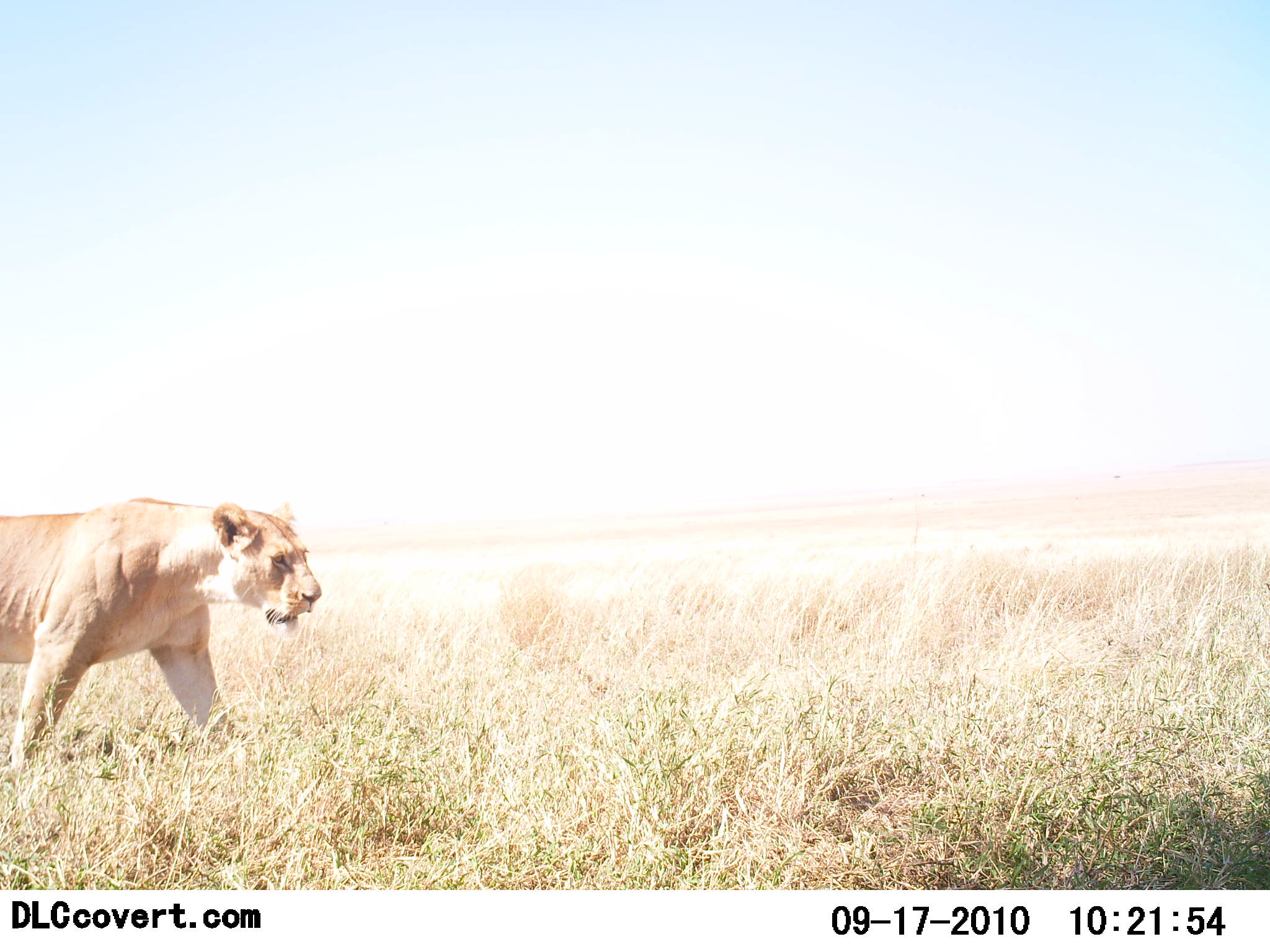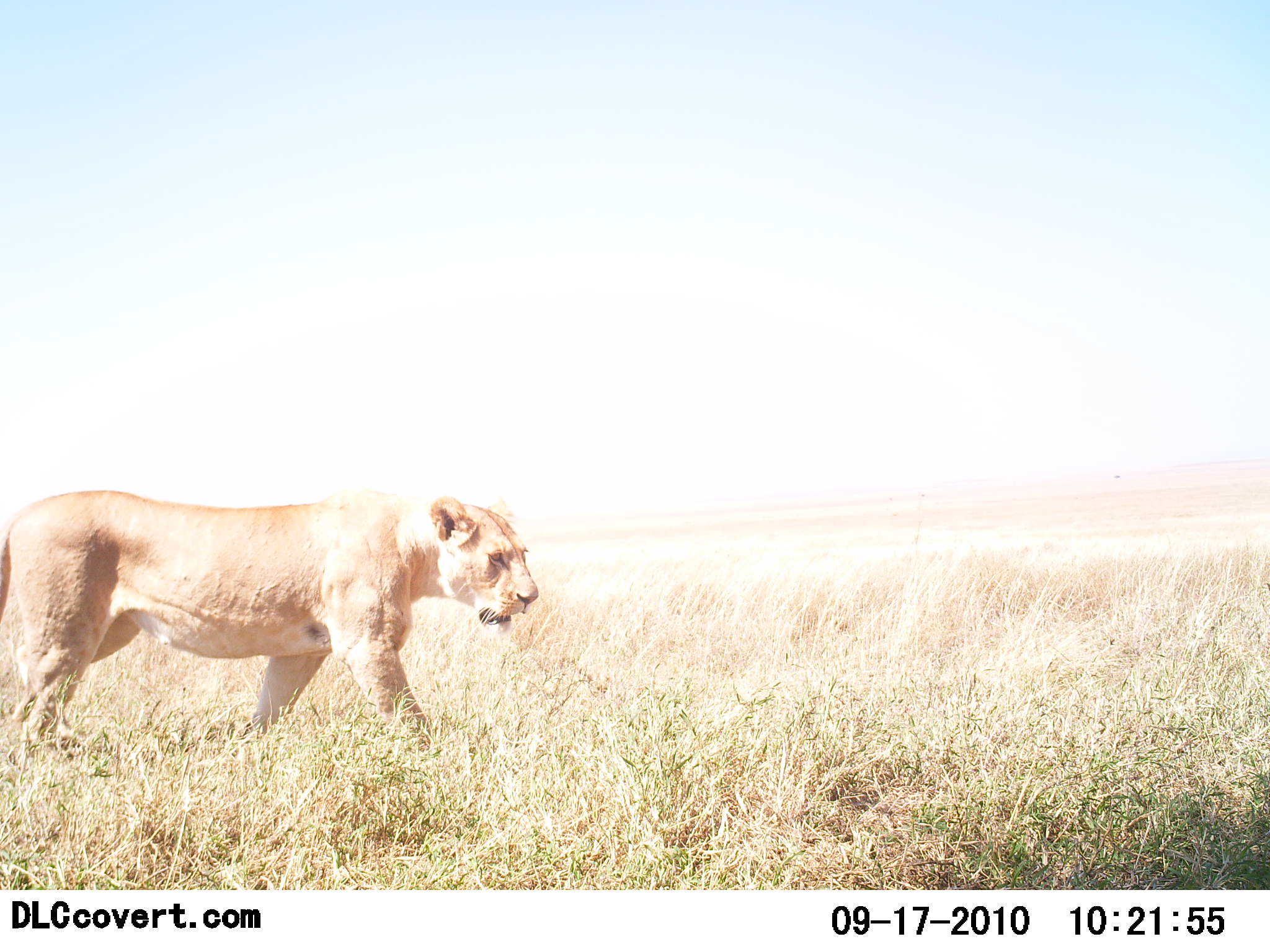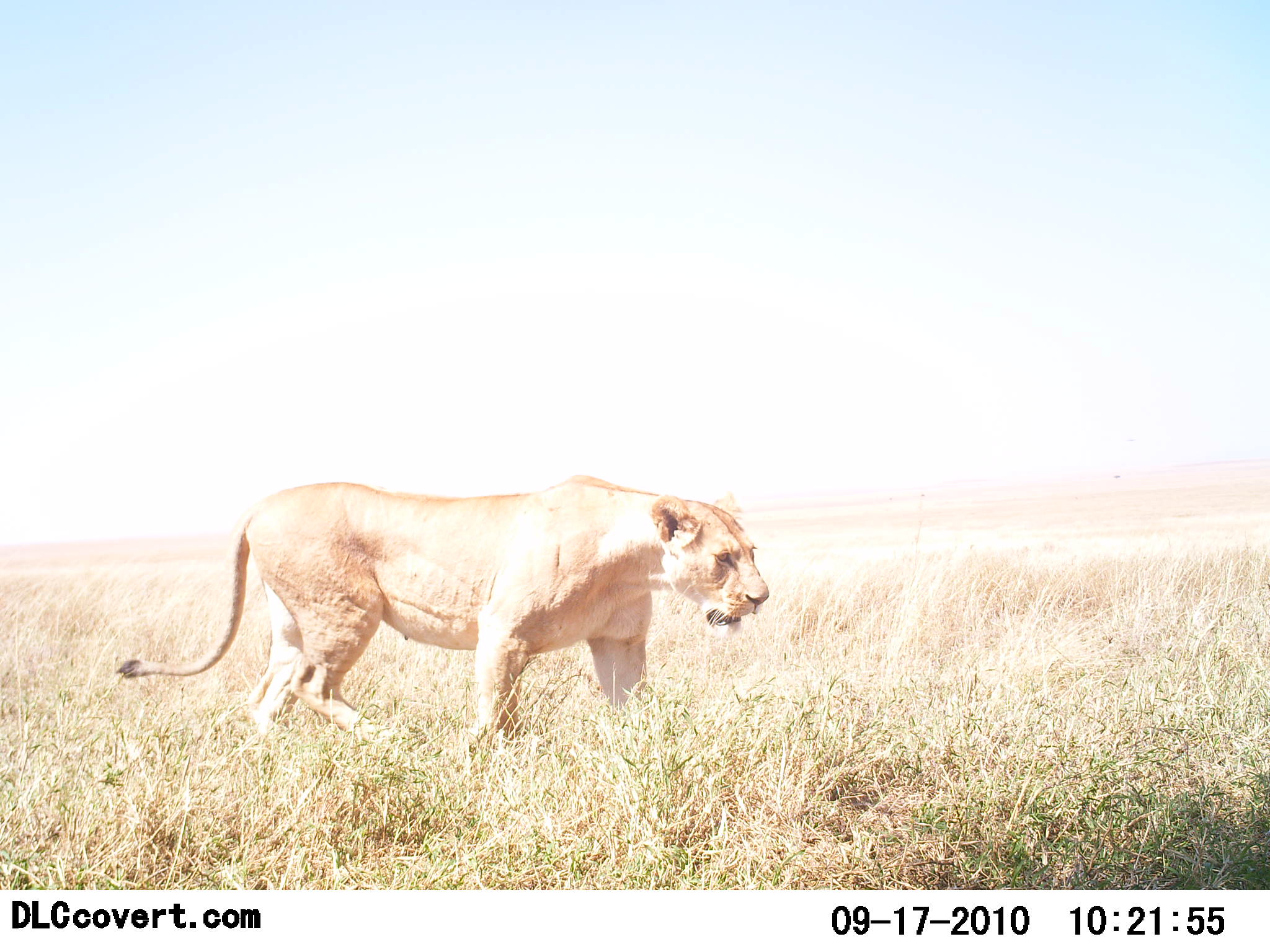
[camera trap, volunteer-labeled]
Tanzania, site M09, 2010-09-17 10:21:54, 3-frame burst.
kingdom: Animalia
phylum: Chordata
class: Mammalia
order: Carnivora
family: Felidae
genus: Panthera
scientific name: Panthera leo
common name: lion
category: lionfemale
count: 1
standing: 8%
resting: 0%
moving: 100%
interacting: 0%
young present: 0%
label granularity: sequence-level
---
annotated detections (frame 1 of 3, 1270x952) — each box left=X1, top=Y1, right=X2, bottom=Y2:
animal: left=0, top=495, right=319, bottom=776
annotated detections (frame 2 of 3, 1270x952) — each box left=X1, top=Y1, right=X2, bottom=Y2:
animal: left=0, top=488, right=540, bottom=767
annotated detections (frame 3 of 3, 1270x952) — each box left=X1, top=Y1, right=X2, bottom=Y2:
animal: left=114, top=480, right=772, bottom=781